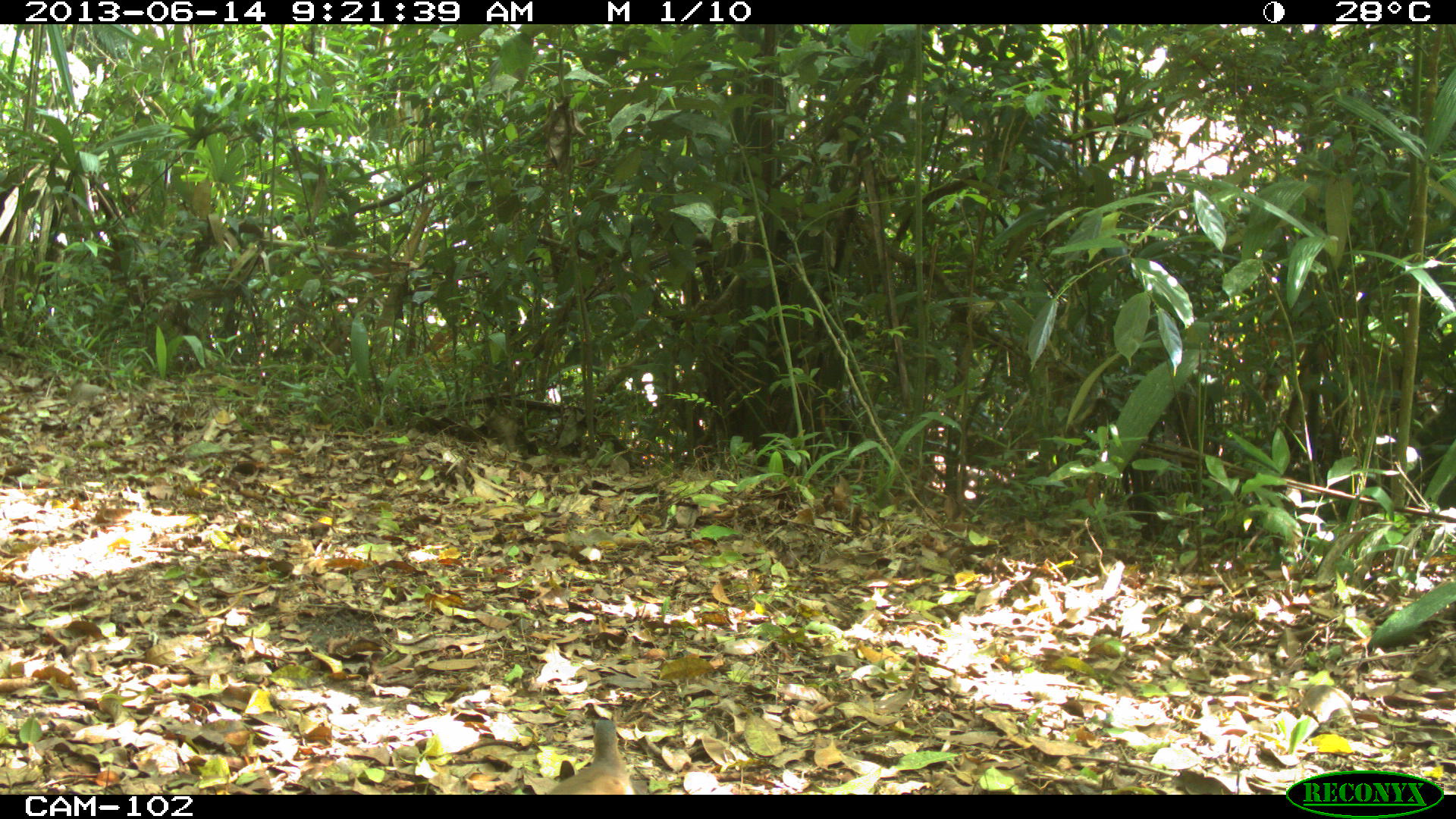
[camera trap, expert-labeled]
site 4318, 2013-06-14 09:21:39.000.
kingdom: Animalia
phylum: Chordata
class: Aves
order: Columbiformes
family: Columbidae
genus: Claravis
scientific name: Claravis pretiosa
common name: blue ground-dove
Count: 1.